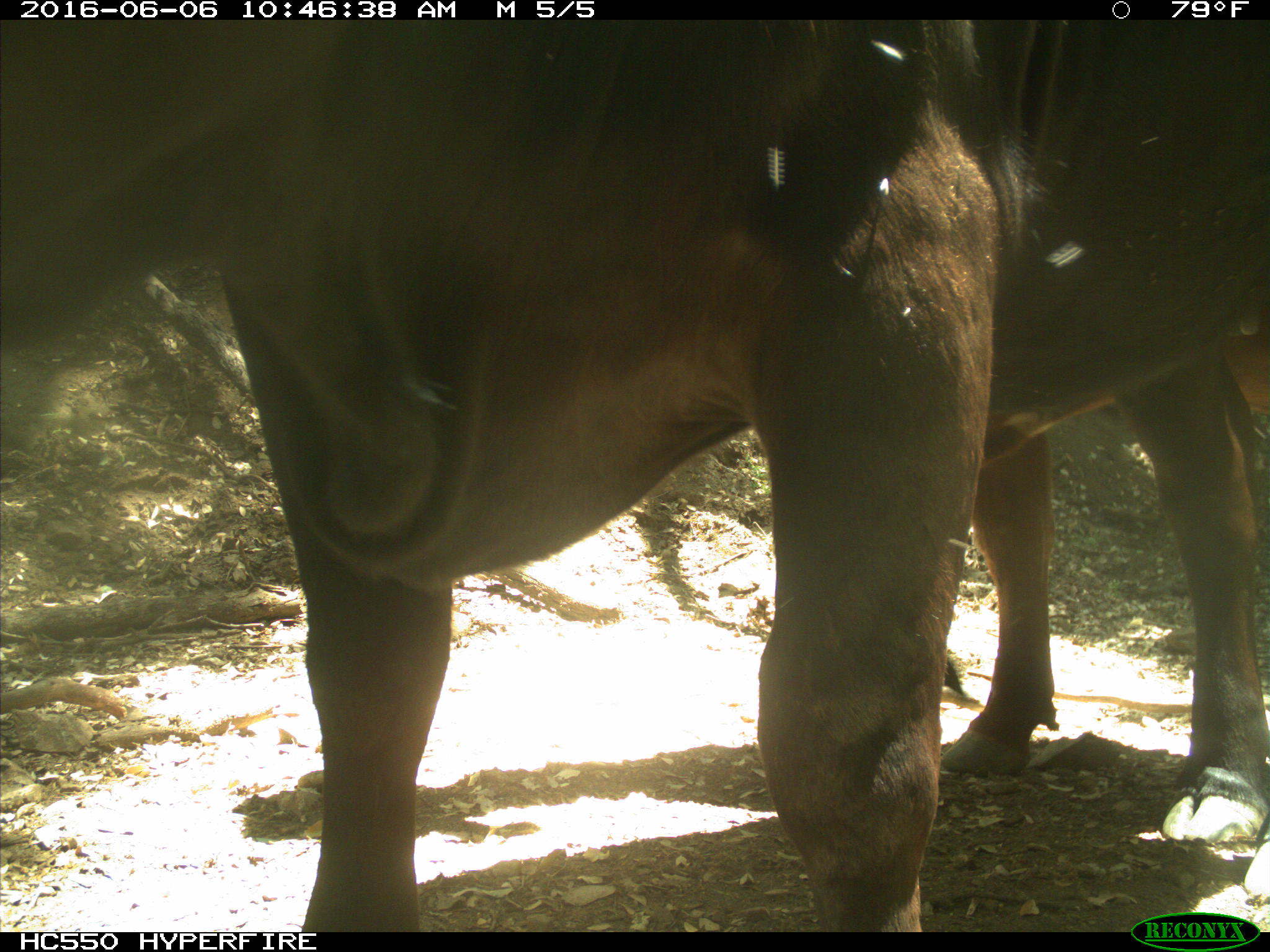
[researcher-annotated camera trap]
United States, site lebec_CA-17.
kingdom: Animalia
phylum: Chordata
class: Mammalia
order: Artiodactyla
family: Bovidae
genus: Bos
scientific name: Bos taurus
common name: domestic cow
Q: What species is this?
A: Bos taurus (domestic cow).